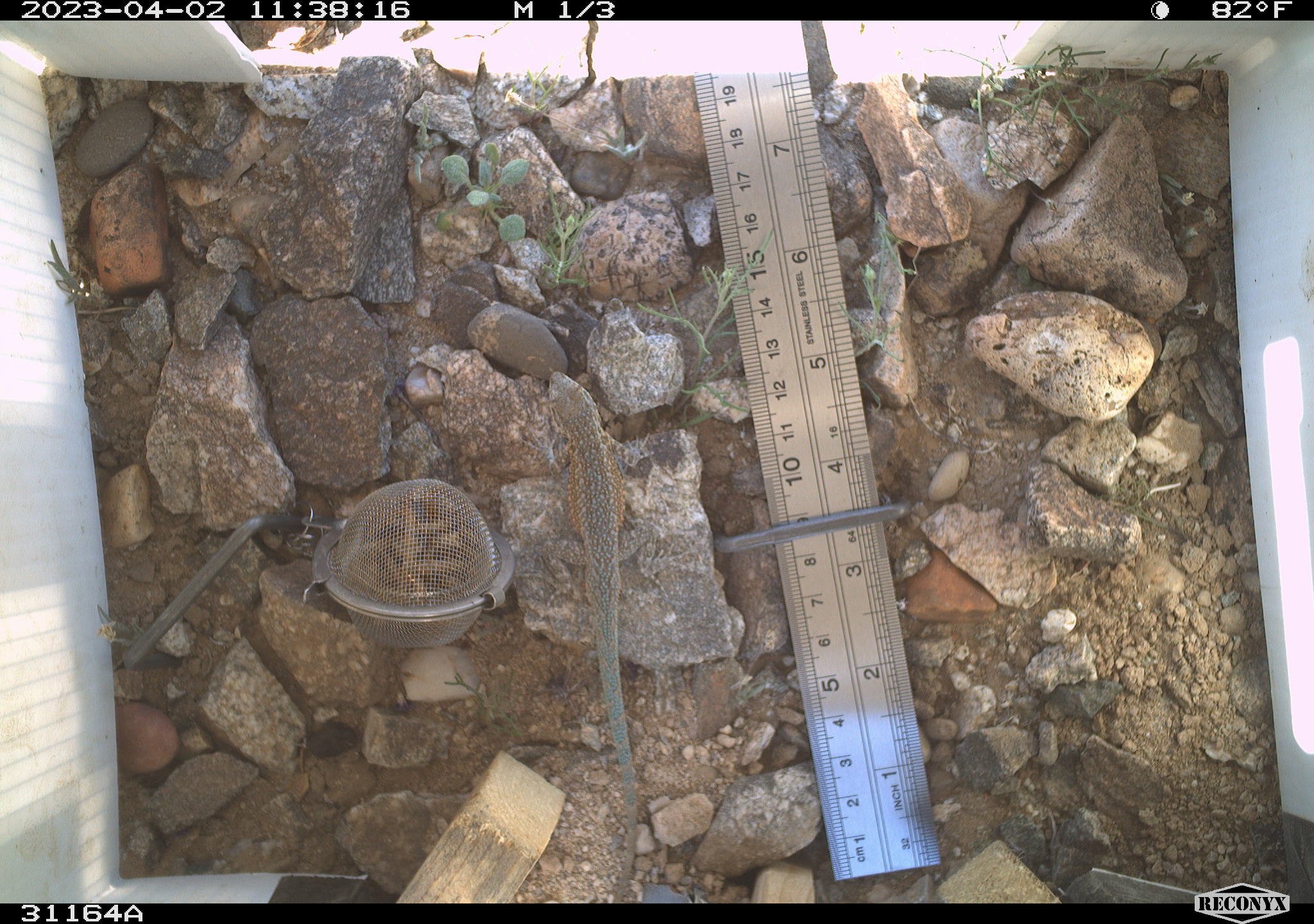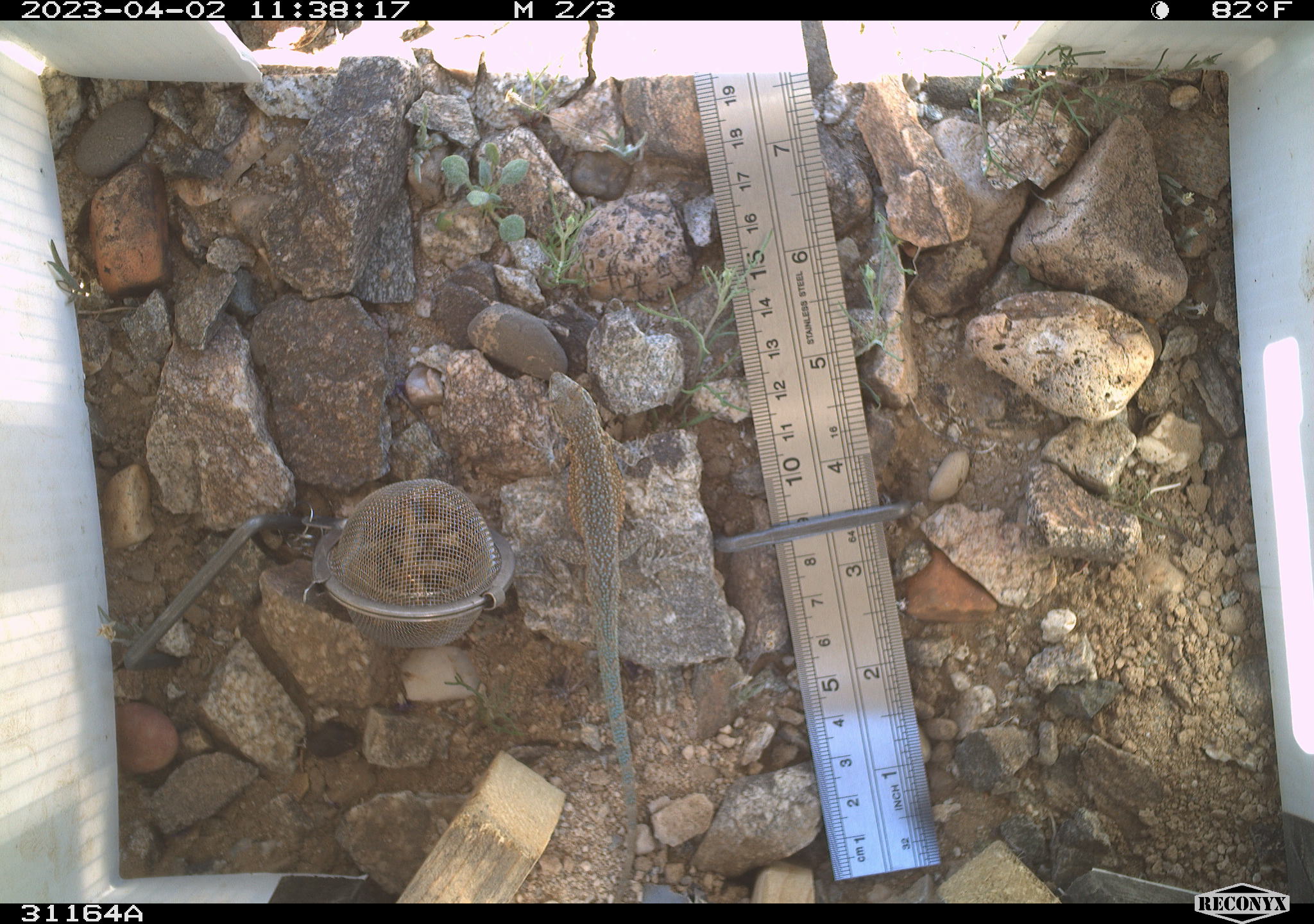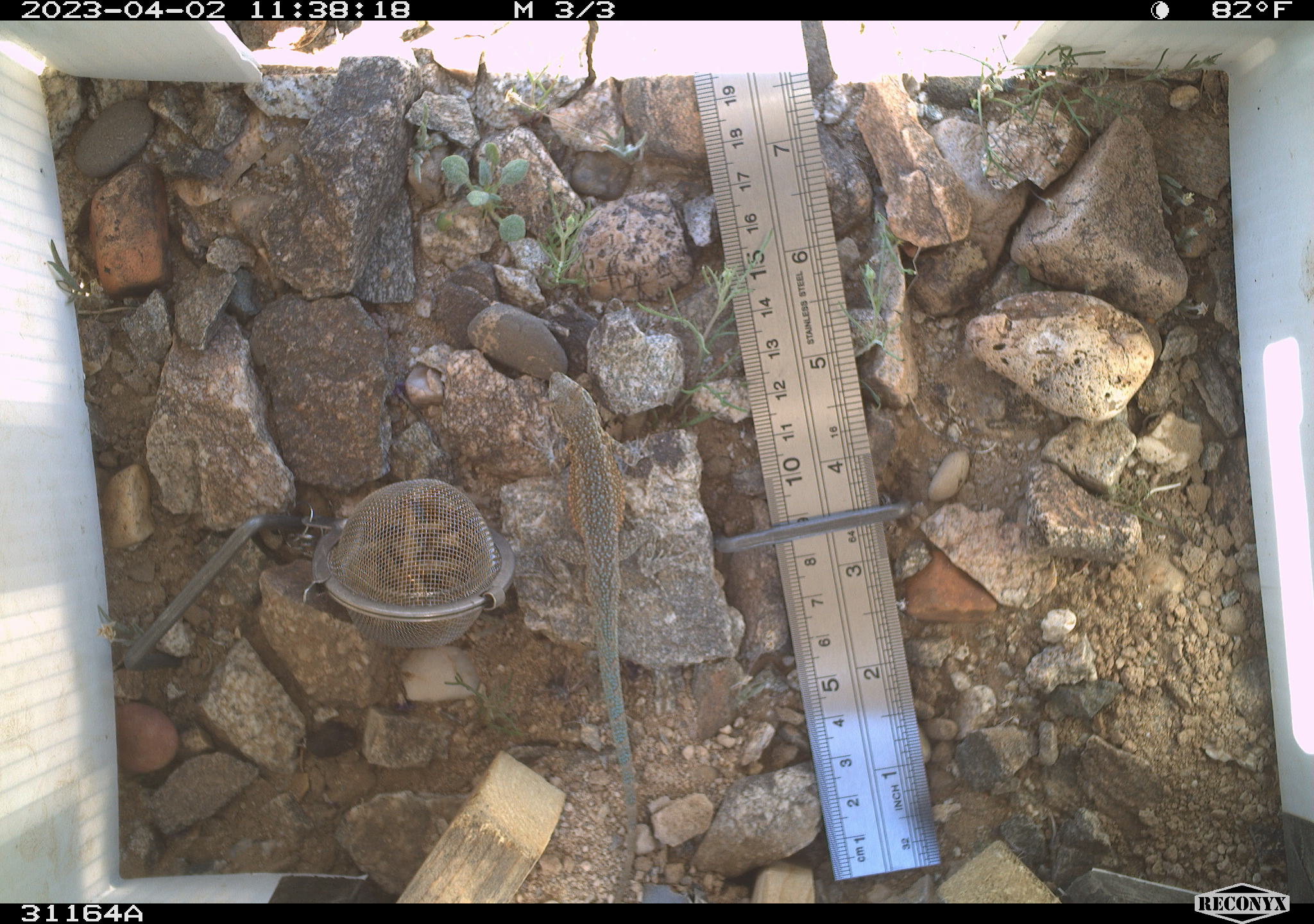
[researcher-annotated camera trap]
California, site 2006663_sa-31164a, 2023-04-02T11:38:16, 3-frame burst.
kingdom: Animalia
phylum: Chordata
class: Reptilia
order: Squamata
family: Phrynosomatidae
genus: Uta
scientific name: Uta stansburiana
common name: common side-blotched lizard